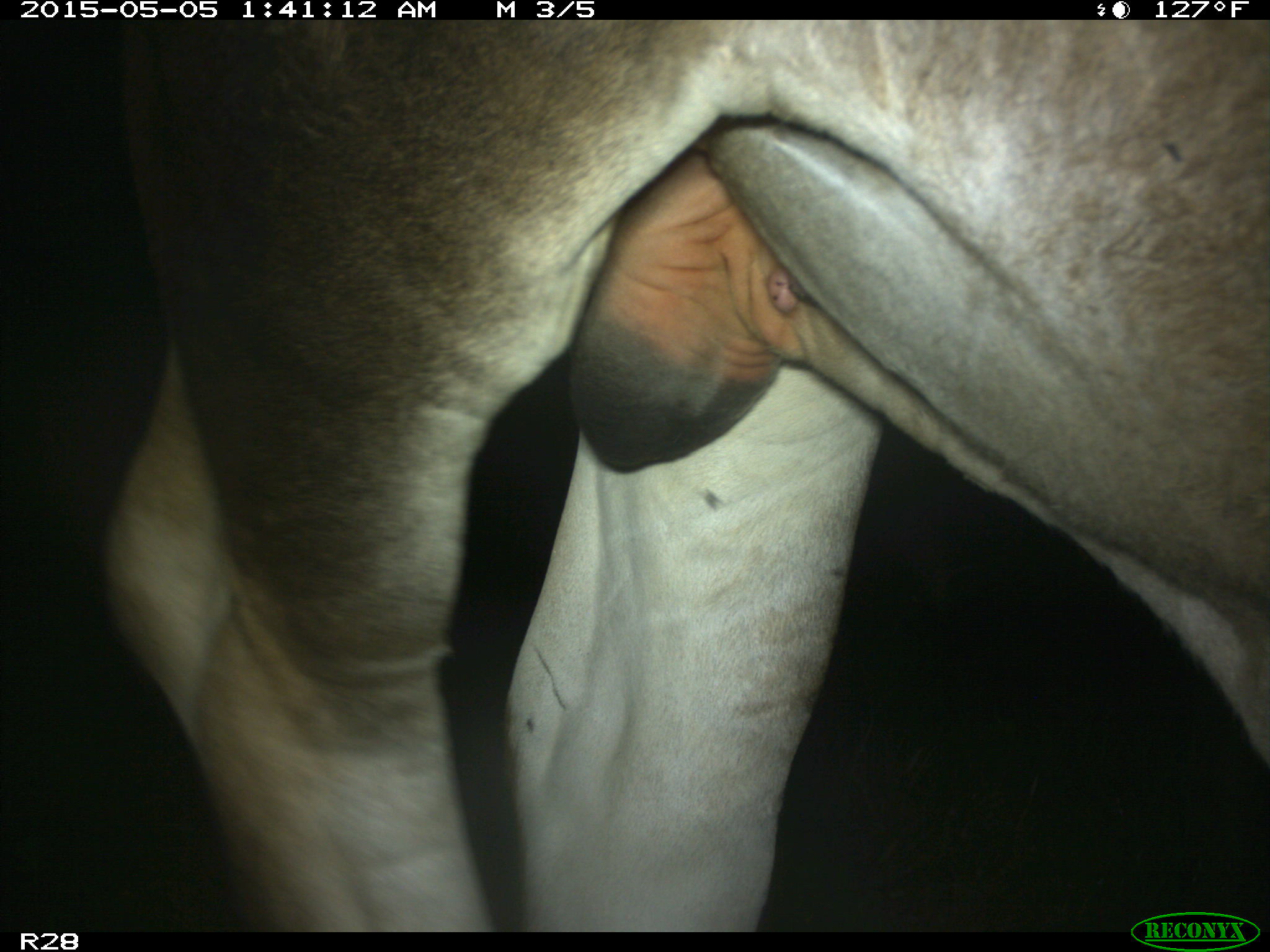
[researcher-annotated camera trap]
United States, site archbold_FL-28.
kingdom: Animalia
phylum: Chordata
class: Mammalia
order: Artiodactyla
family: Bovidae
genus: Bos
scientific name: Bos taurus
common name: domestic cow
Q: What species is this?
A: Bos taurus (domestic cow).